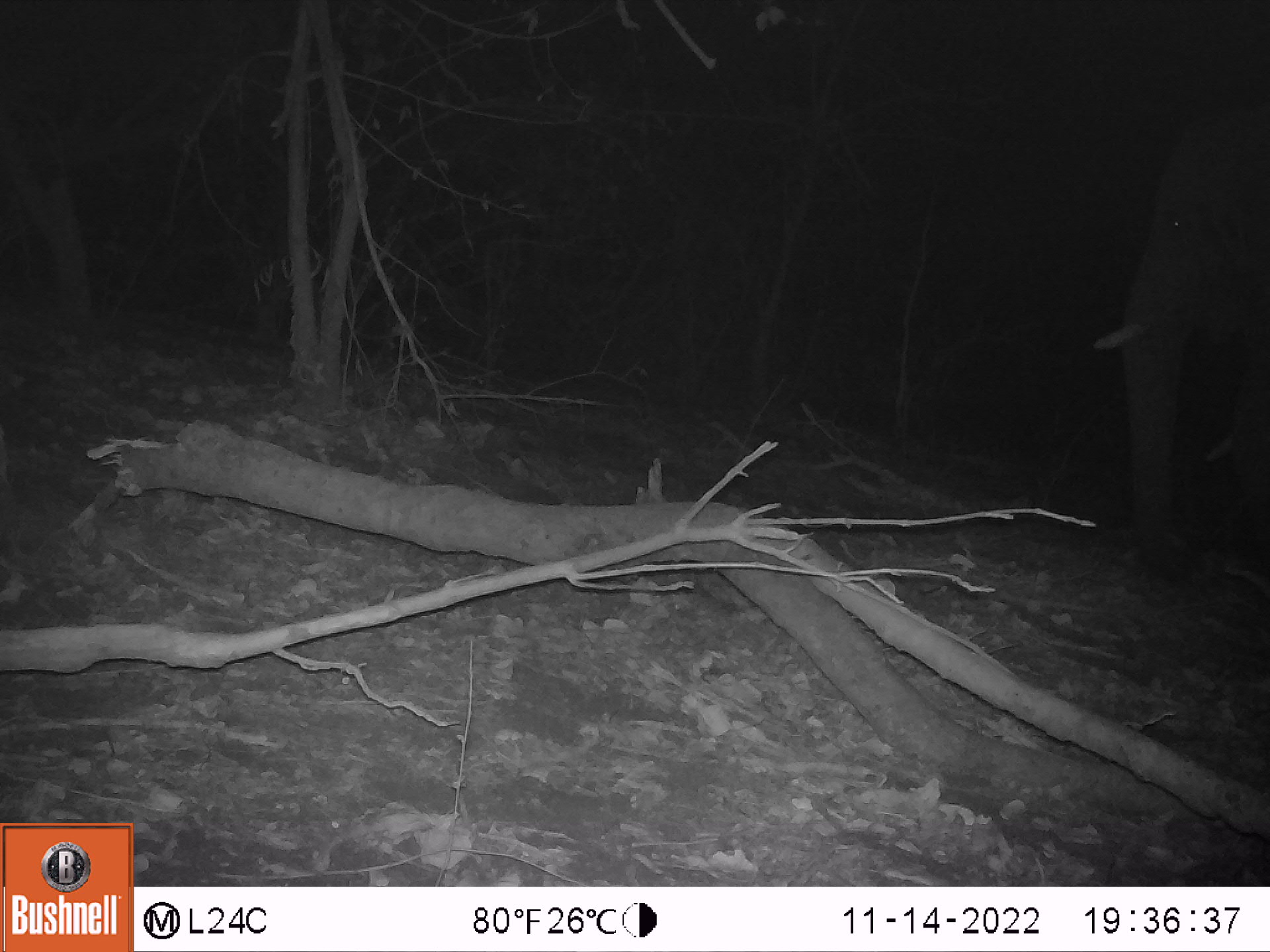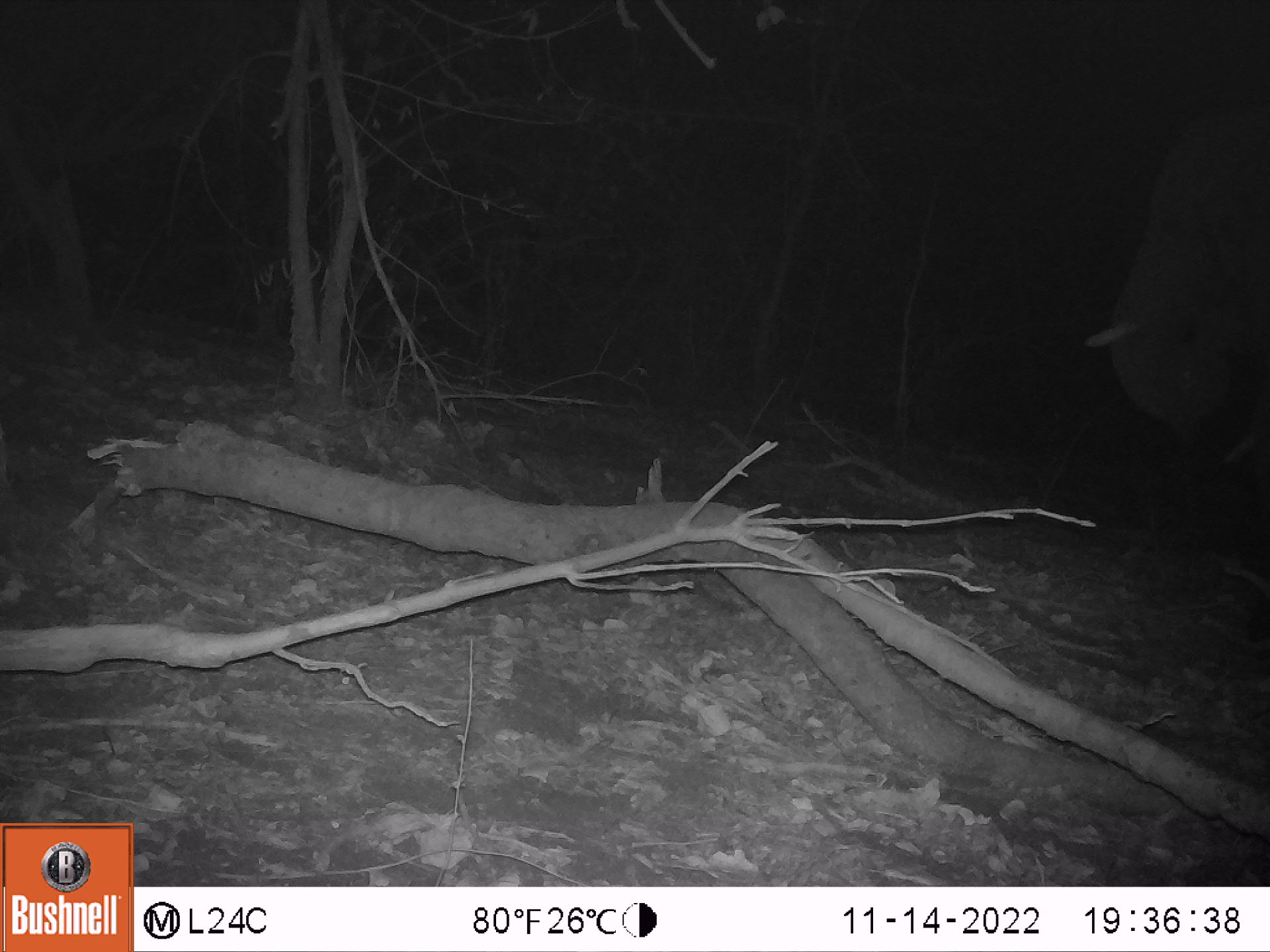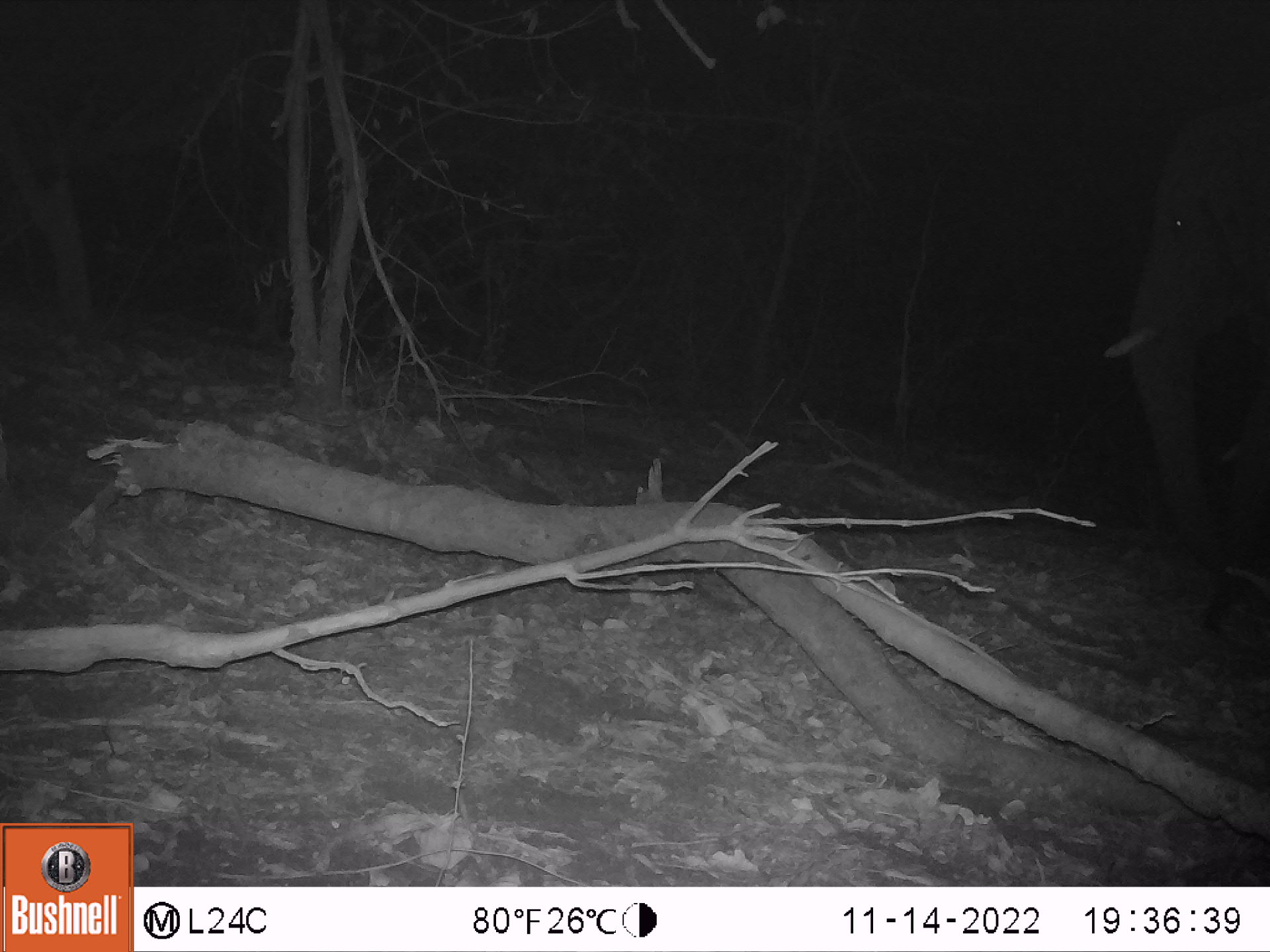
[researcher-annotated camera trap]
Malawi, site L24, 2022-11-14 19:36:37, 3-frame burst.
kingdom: Animalia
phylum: Chordata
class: Mammalia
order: Proboscidea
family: Elephantidae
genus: Loxodonta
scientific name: Loxodonta africana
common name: african savanna elephant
African savanna elephant (Loxodonta africana), count 2.